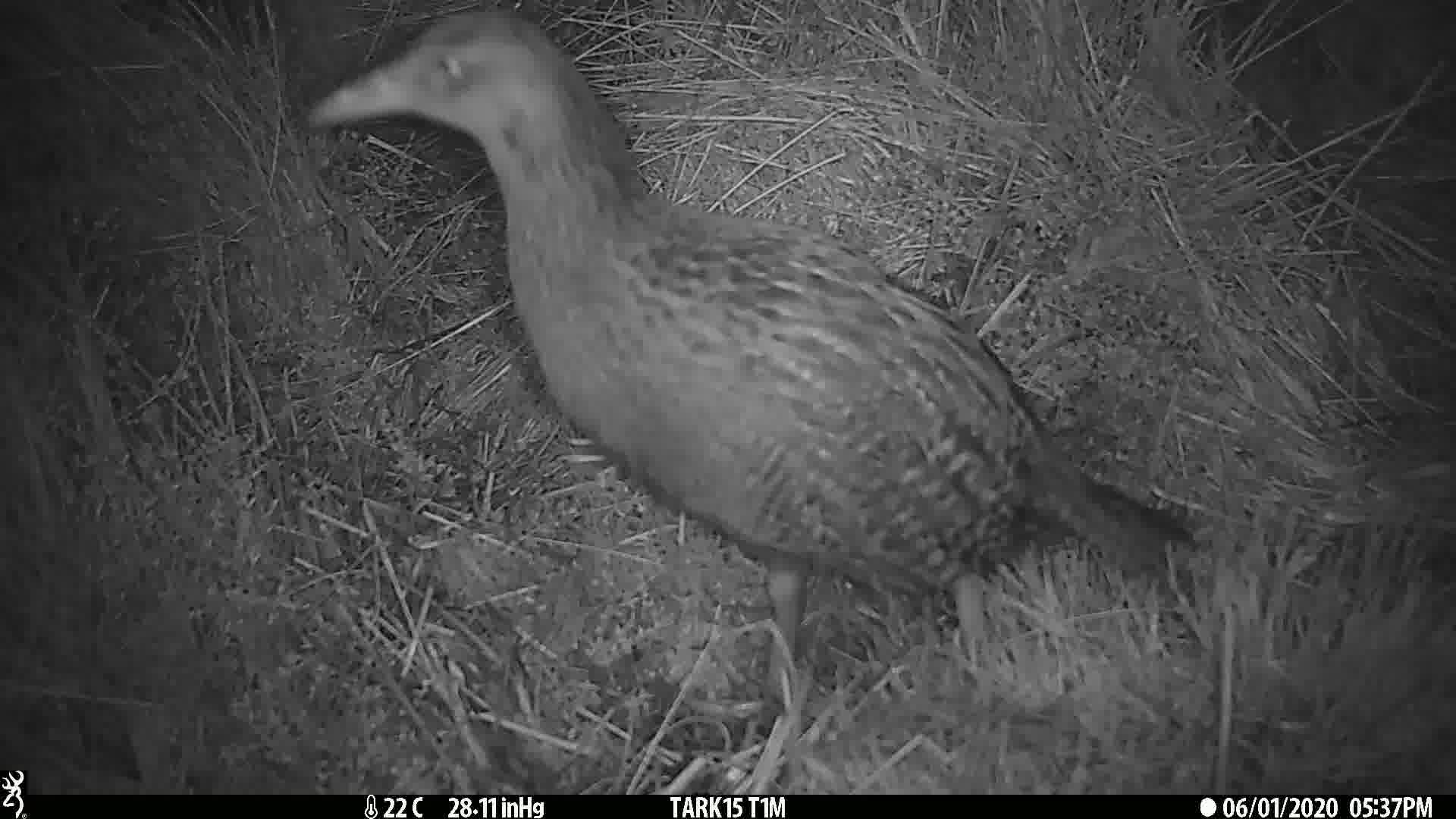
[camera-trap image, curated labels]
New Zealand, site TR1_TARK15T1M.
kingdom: Animalia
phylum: Chordata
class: Aves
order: Gruiformes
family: Rallidae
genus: Gallirallus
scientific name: Gallirallus australis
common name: weka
Weka (Gallirallus australis).